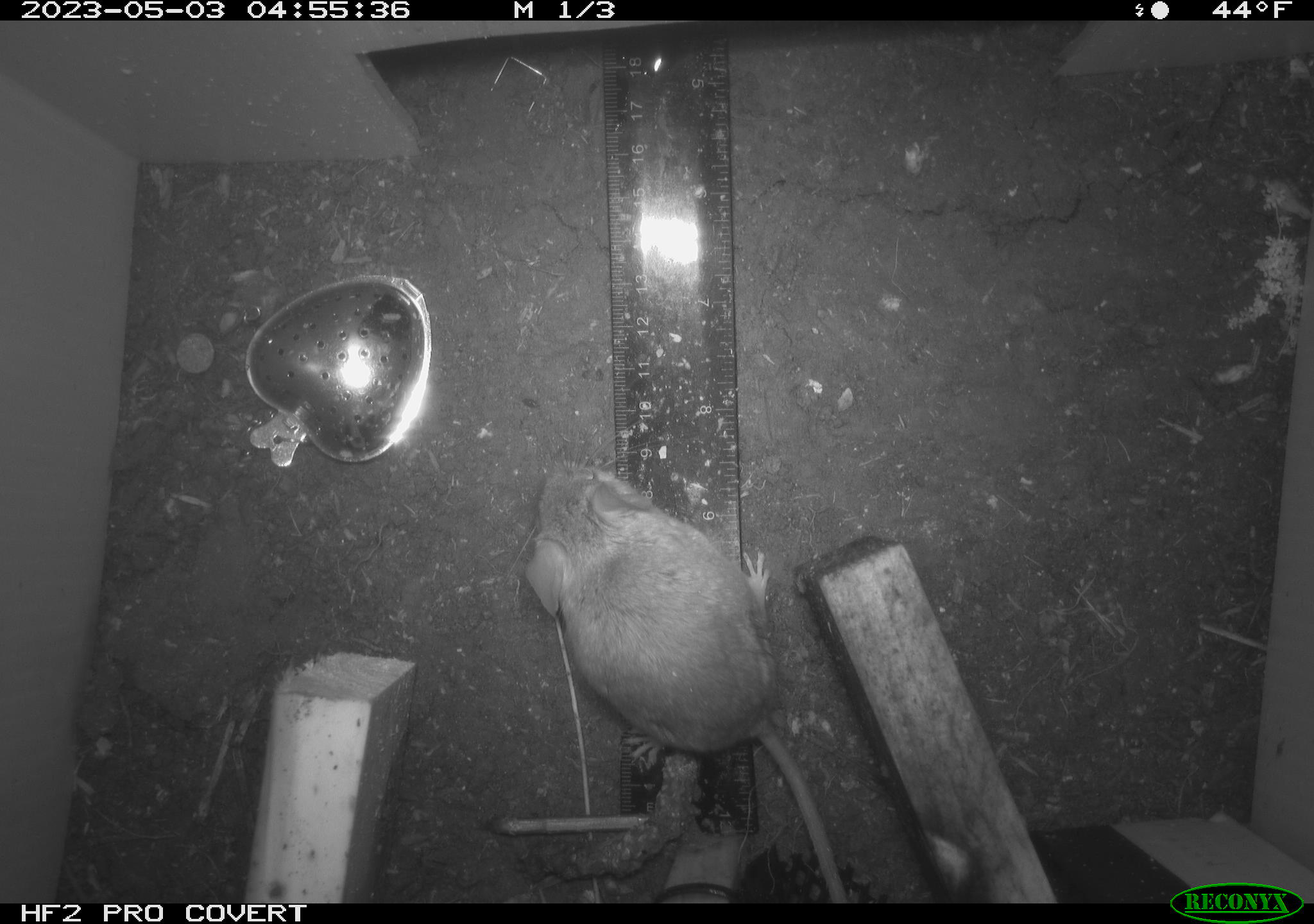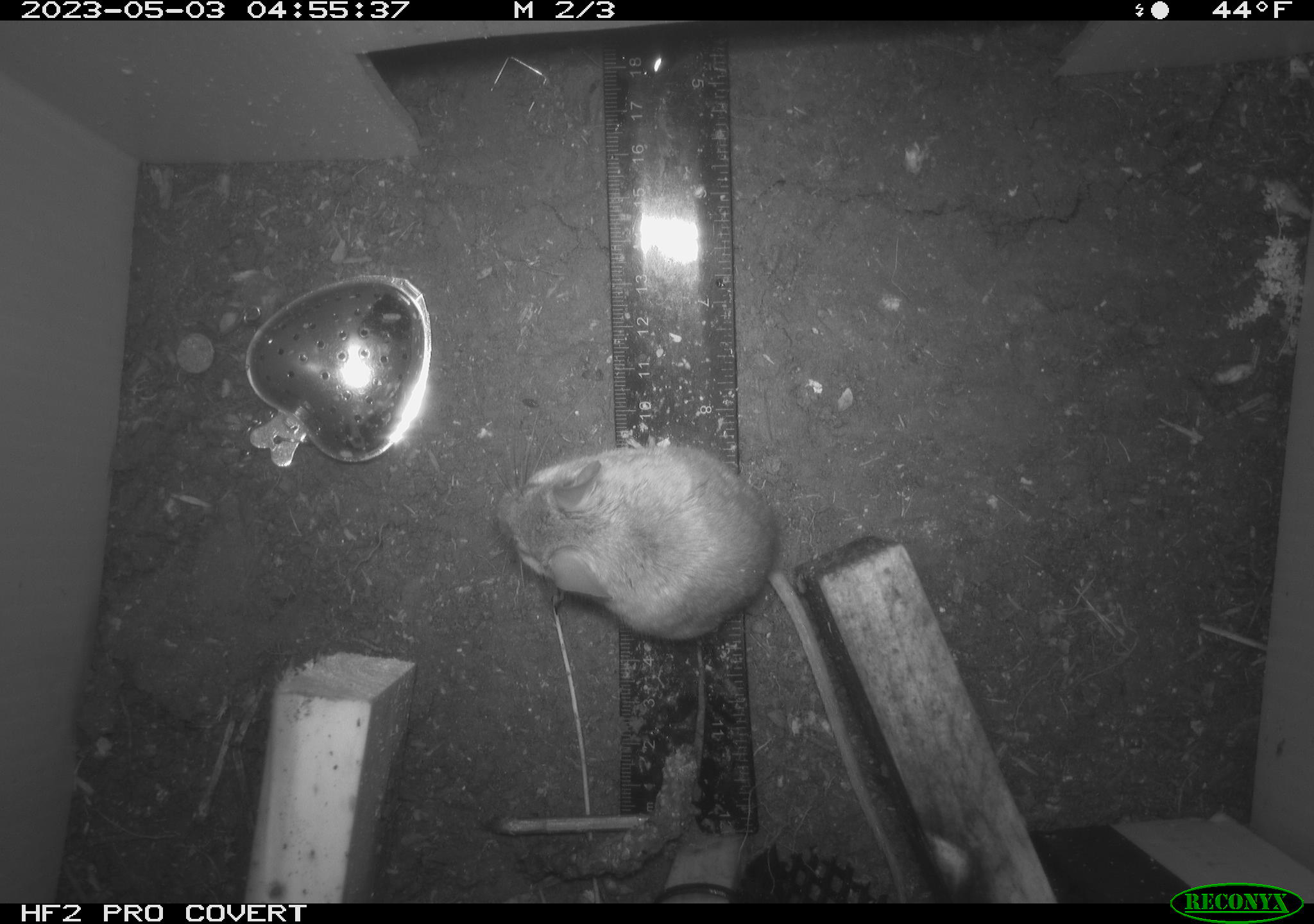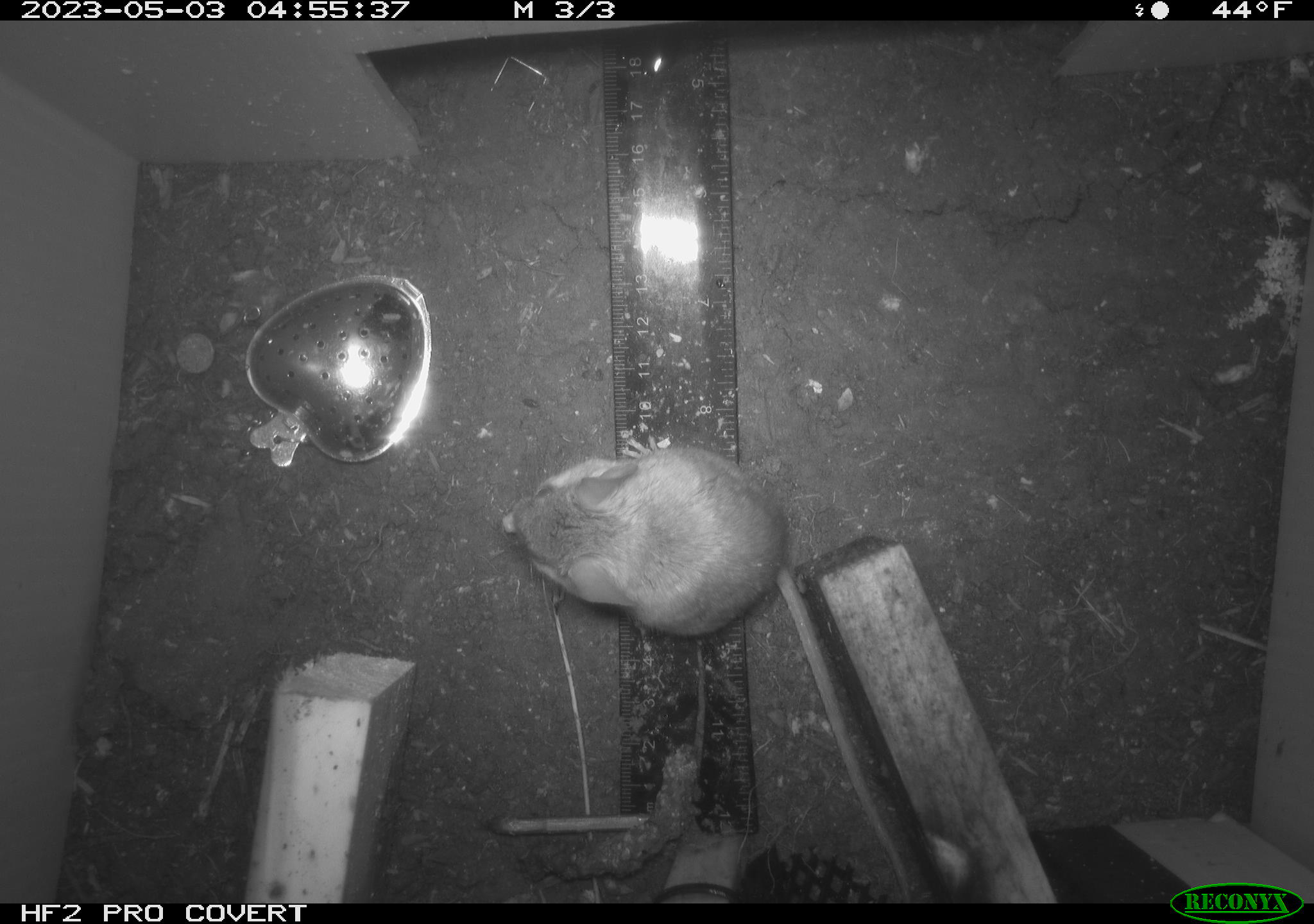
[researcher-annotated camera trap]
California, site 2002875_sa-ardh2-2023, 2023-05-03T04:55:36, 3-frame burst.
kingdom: Animalia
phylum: Chordata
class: Mammalia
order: Rodentia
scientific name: Rodentia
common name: mouse species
Mouse species (Rodentia).